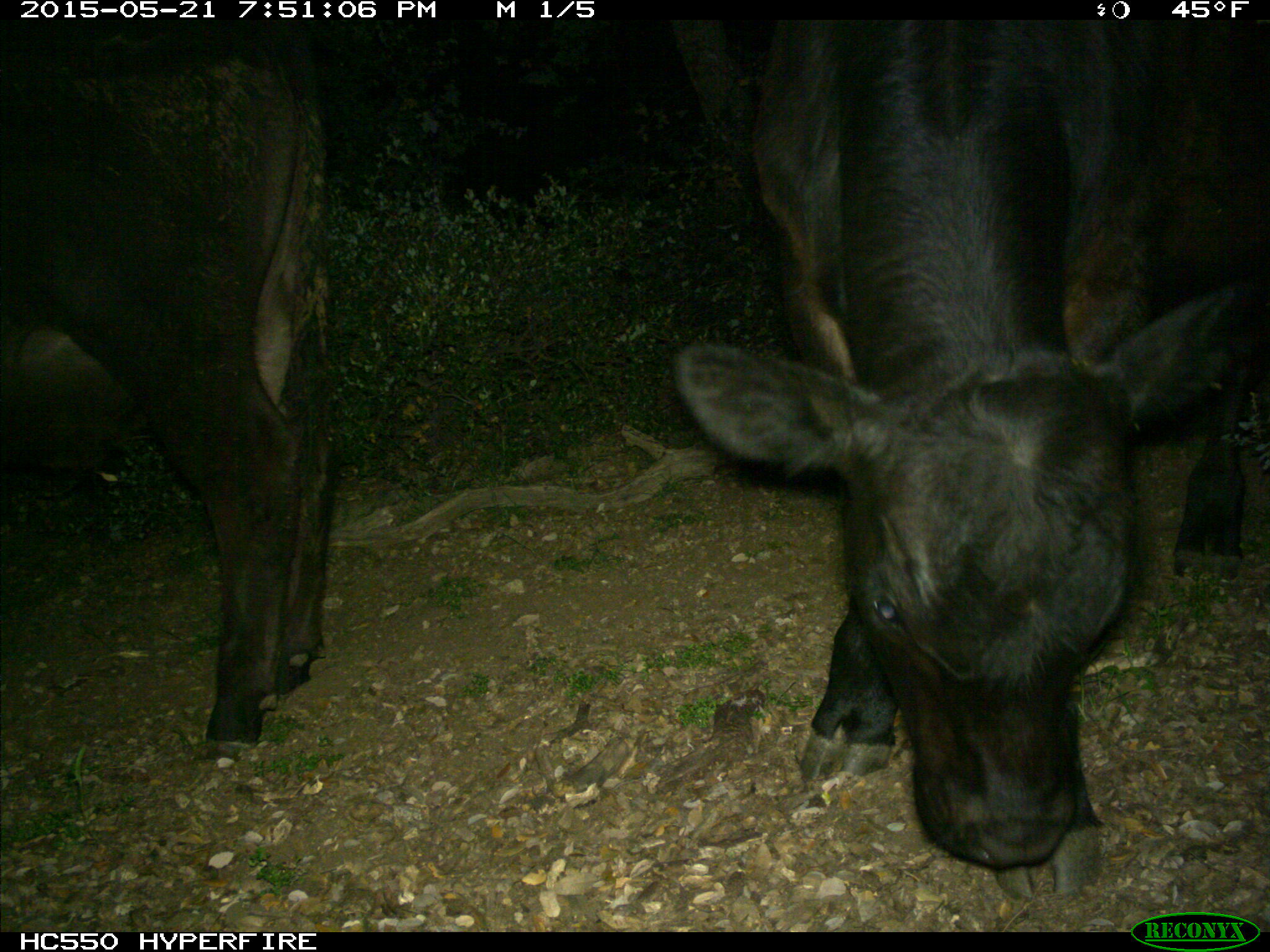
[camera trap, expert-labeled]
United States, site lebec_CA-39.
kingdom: Animalia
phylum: Chordata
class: Mammalia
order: Artiodactyla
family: Bovidae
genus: Bos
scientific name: Bos taurus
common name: domestic cow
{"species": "Bos taurus (domestic cow)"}